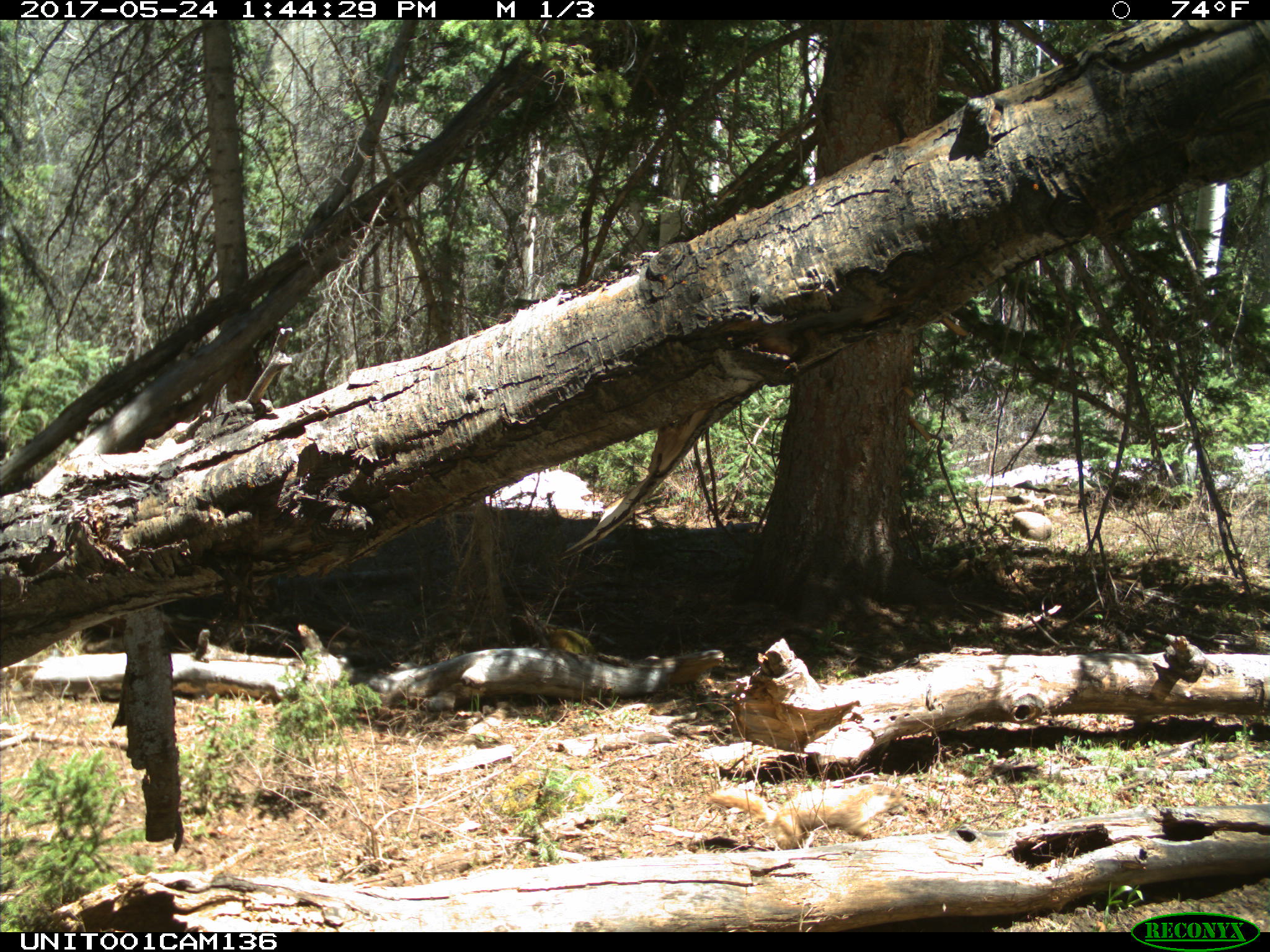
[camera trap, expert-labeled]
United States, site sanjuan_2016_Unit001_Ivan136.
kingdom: Animalia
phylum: Chordata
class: Mammalia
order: Rodentia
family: Sciuridae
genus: Marmota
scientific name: Marmota flaviventris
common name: yellow-bellied marmot